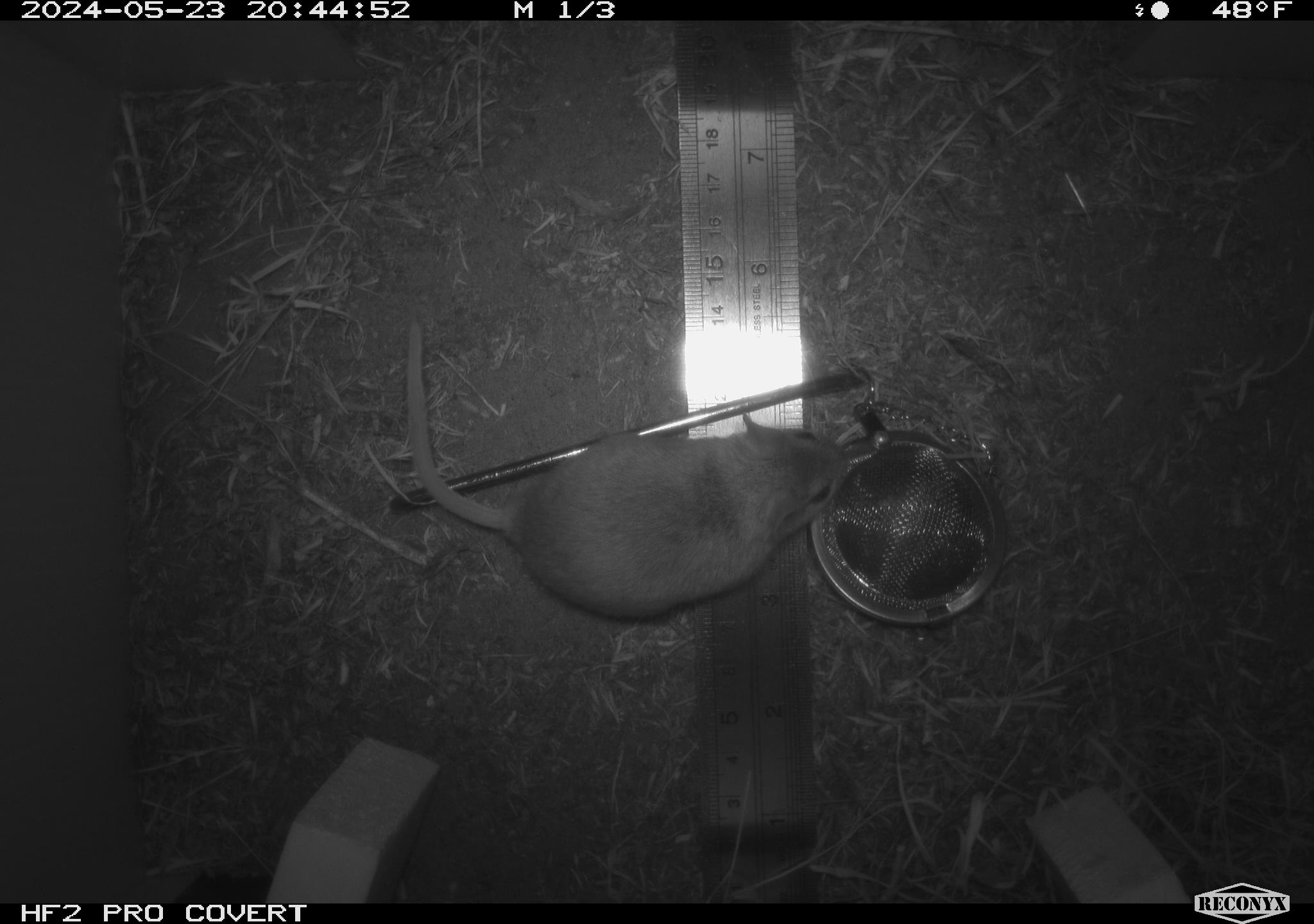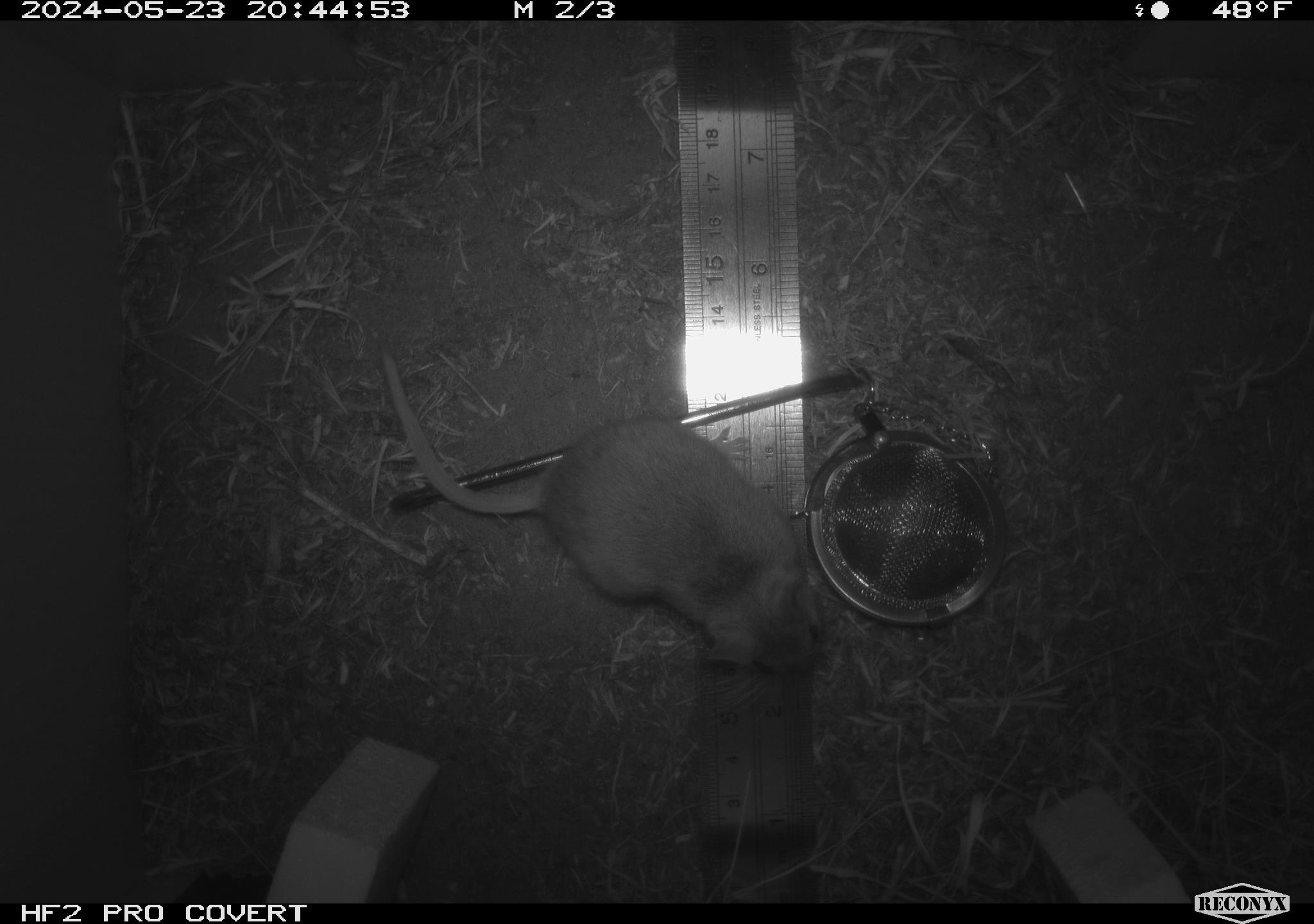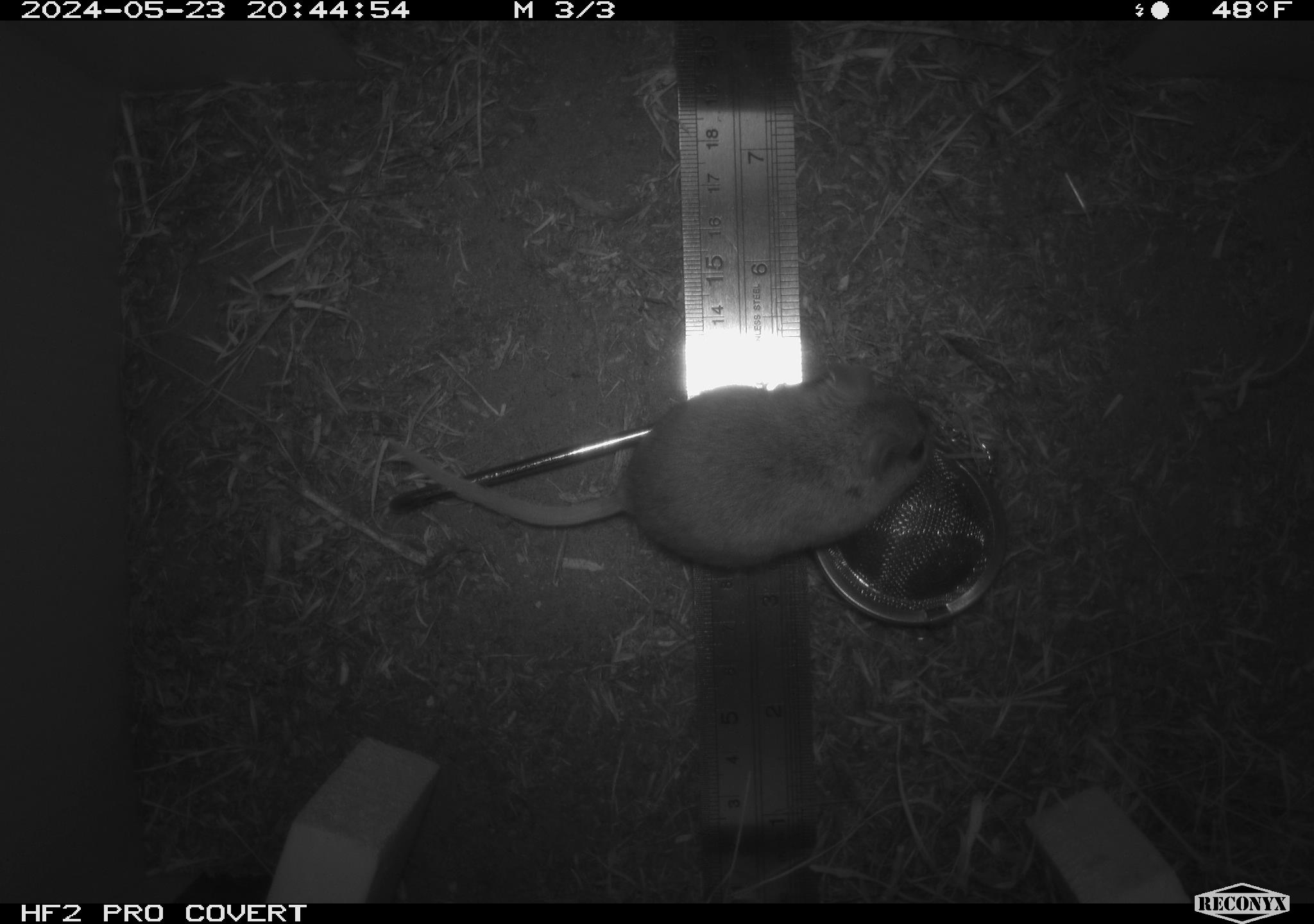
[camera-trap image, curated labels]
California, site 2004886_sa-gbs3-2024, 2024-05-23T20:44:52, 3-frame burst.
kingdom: Animalia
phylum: Chordata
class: Mammalia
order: Rodentia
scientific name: Rodentia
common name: mouse species